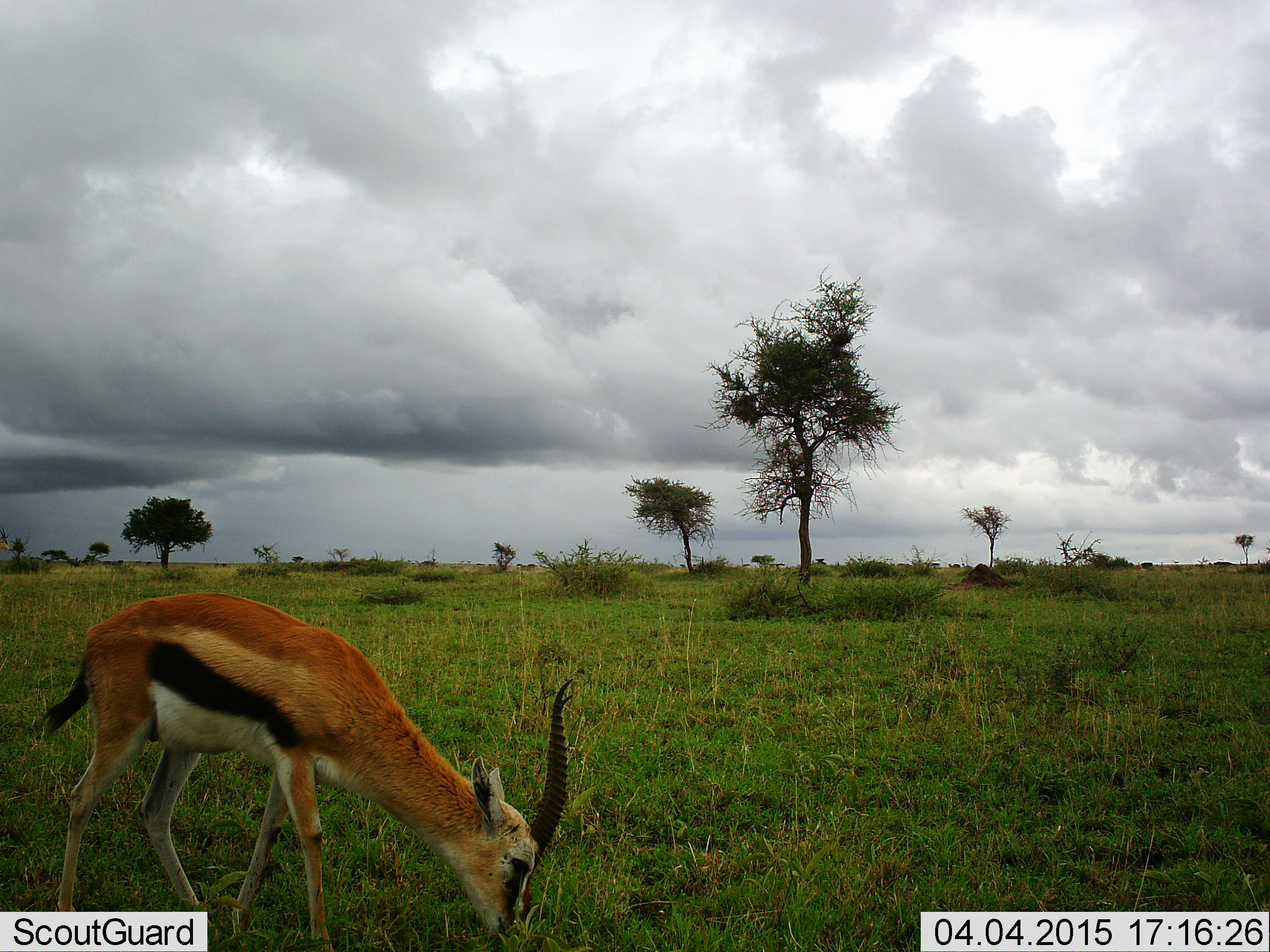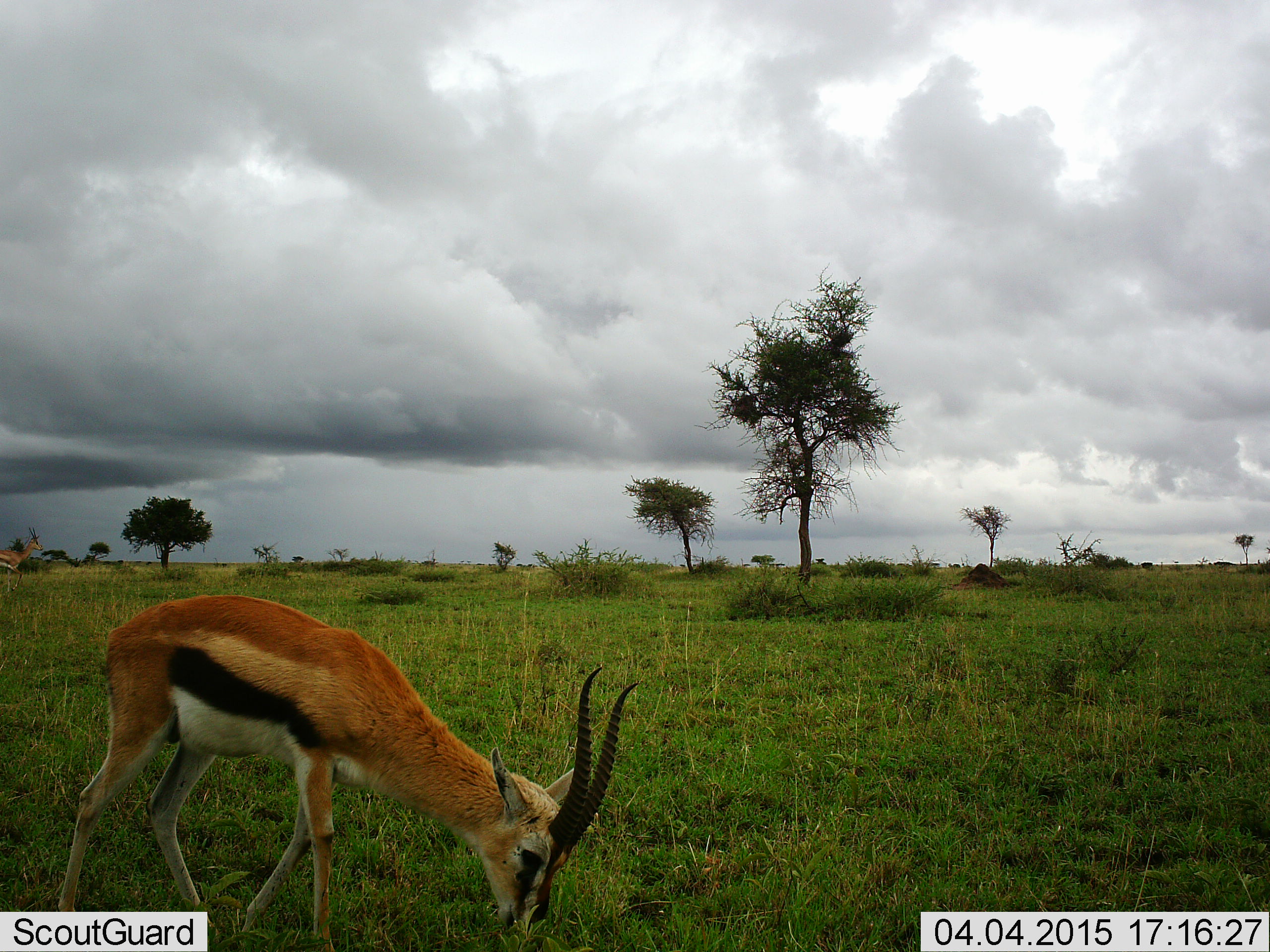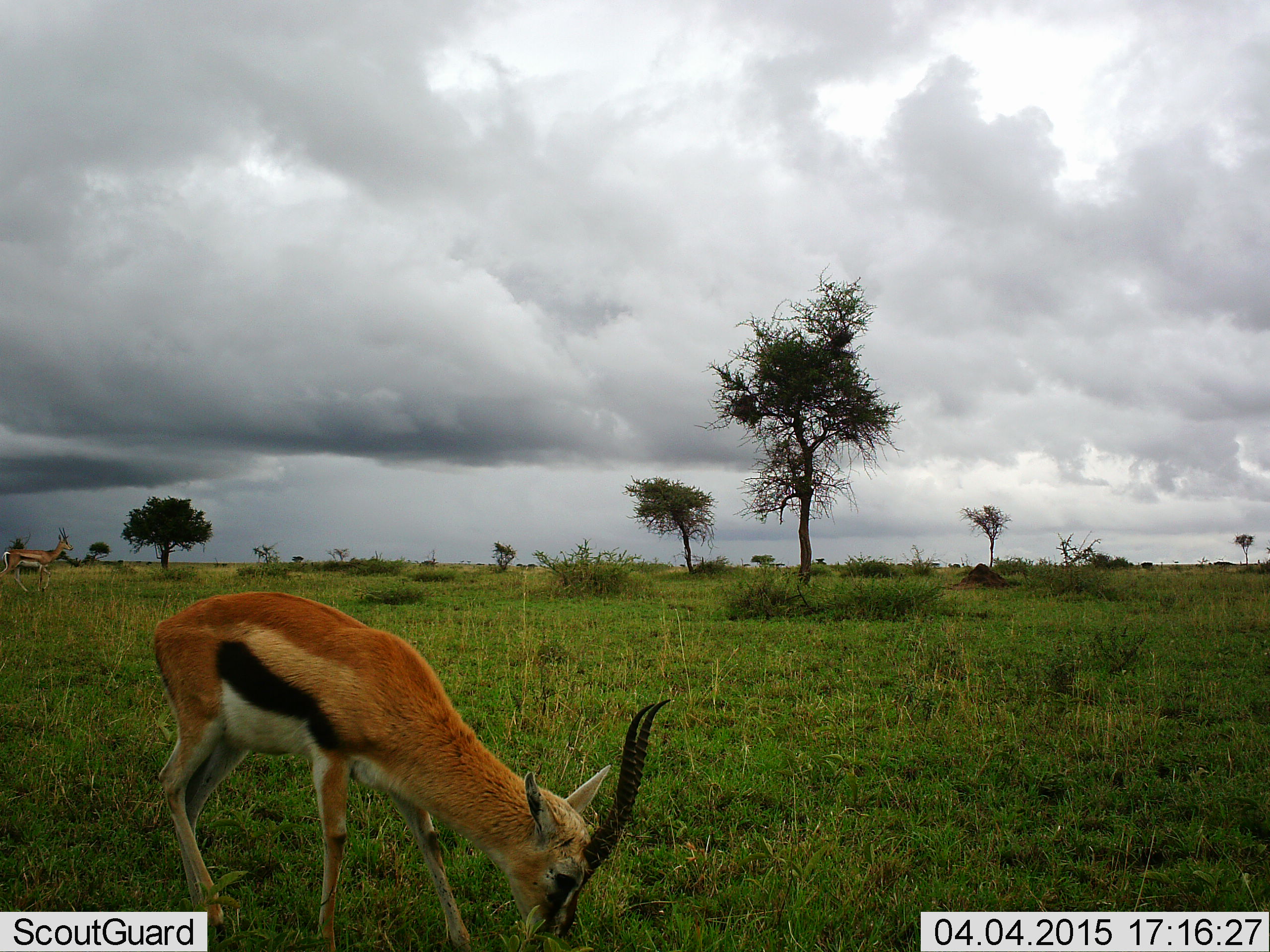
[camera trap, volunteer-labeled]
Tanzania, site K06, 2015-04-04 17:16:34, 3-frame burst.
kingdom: Animalia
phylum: Chordata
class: Mammalia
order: Artiodactyla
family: Bovidae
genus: Eudorcas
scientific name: Eudorcas thomsonii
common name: thomson's gazelle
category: gazellethomsons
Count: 1.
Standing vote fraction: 27%.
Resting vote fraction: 0%.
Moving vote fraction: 45%.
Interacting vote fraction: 0%.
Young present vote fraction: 0%.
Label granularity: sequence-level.